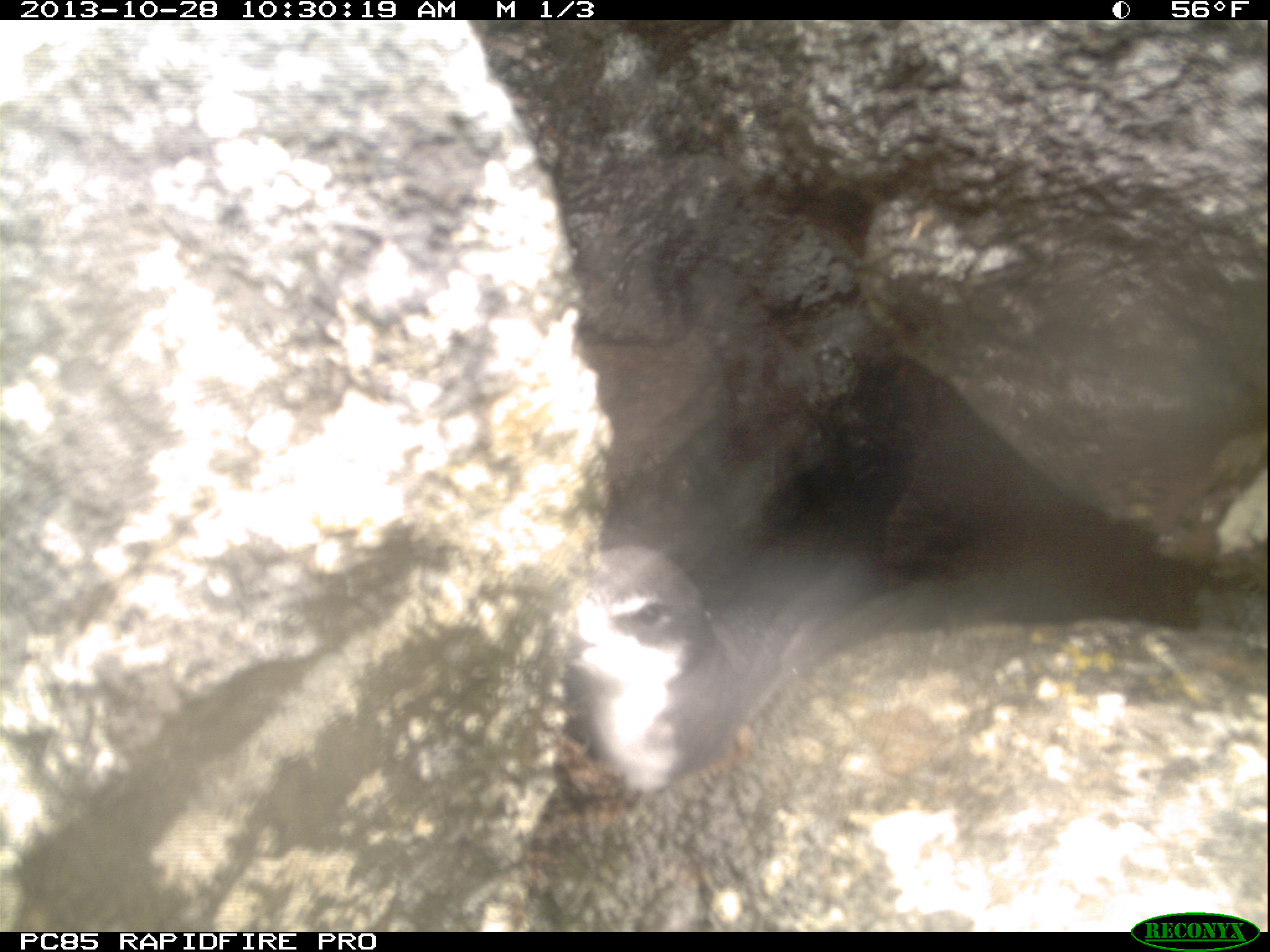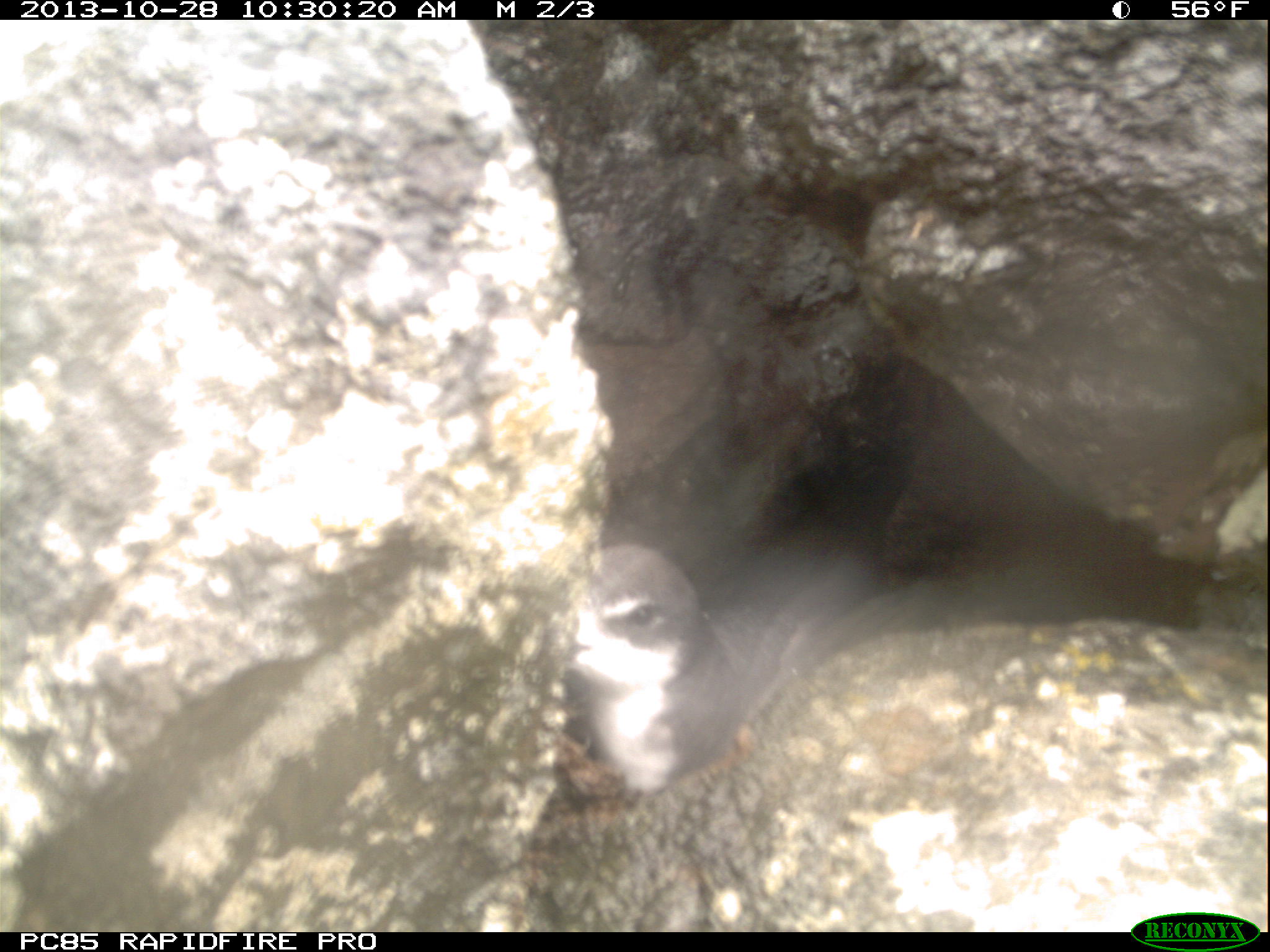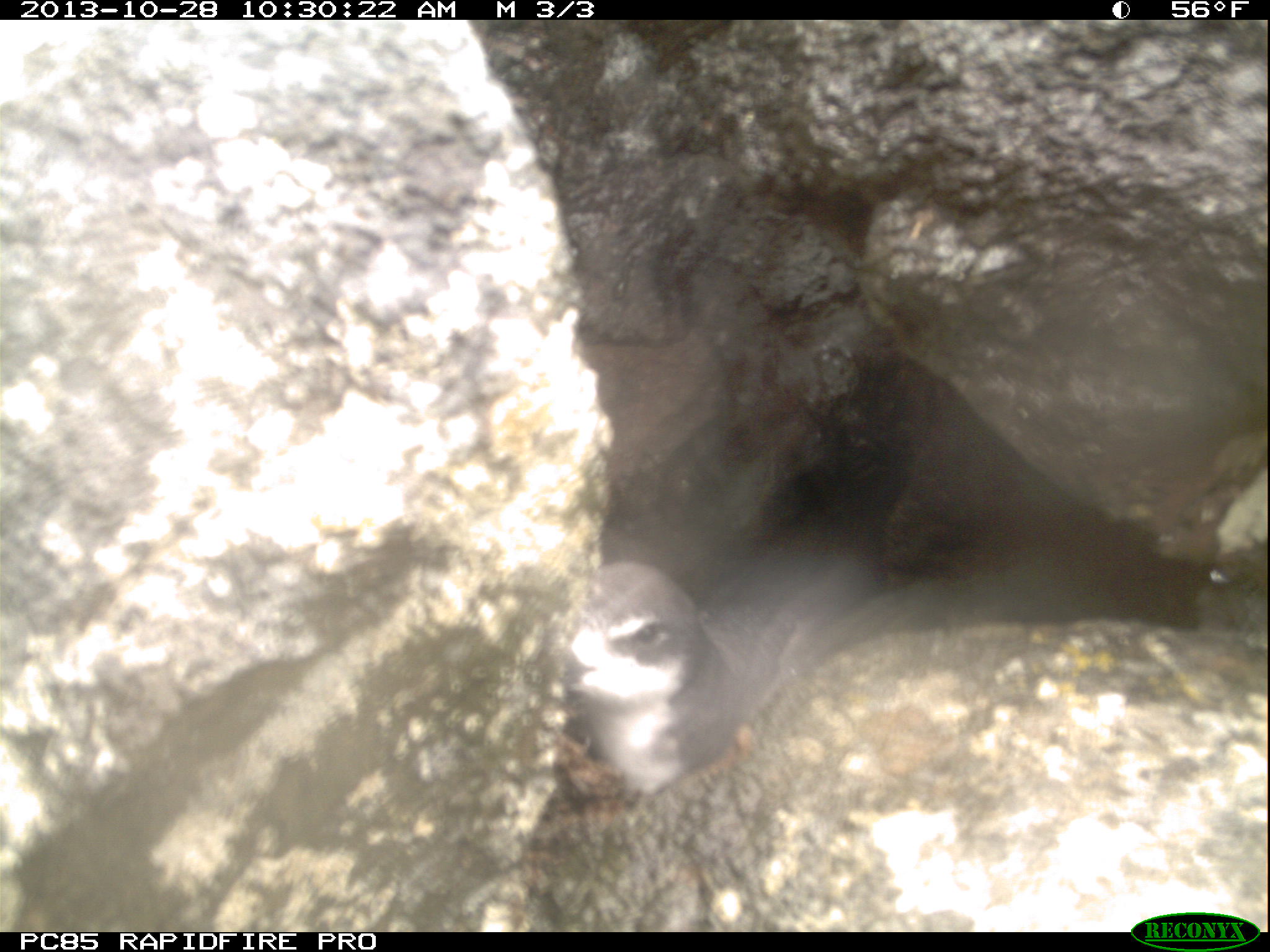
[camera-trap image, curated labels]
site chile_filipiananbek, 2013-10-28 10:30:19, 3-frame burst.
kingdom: Animalia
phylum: Chordata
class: Aves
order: Procellariiformes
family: Procellariidae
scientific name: Procellariidae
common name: petrel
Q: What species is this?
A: Petrel (Procellariidae).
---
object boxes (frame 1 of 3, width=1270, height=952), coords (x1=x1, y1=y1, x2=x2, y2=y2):
petrel: (x1=564, y1=526, x2=856, y2=793)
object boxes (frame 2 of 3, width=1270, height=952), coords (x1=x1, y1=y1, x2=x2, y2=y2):
petrel: (x1=570, y1=521, x2=900, y2=780)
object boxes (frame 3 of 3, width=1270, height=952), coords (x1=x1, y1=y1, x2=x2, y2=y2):
petrel: (x1=557, y1=544, x2=914, y2=789)